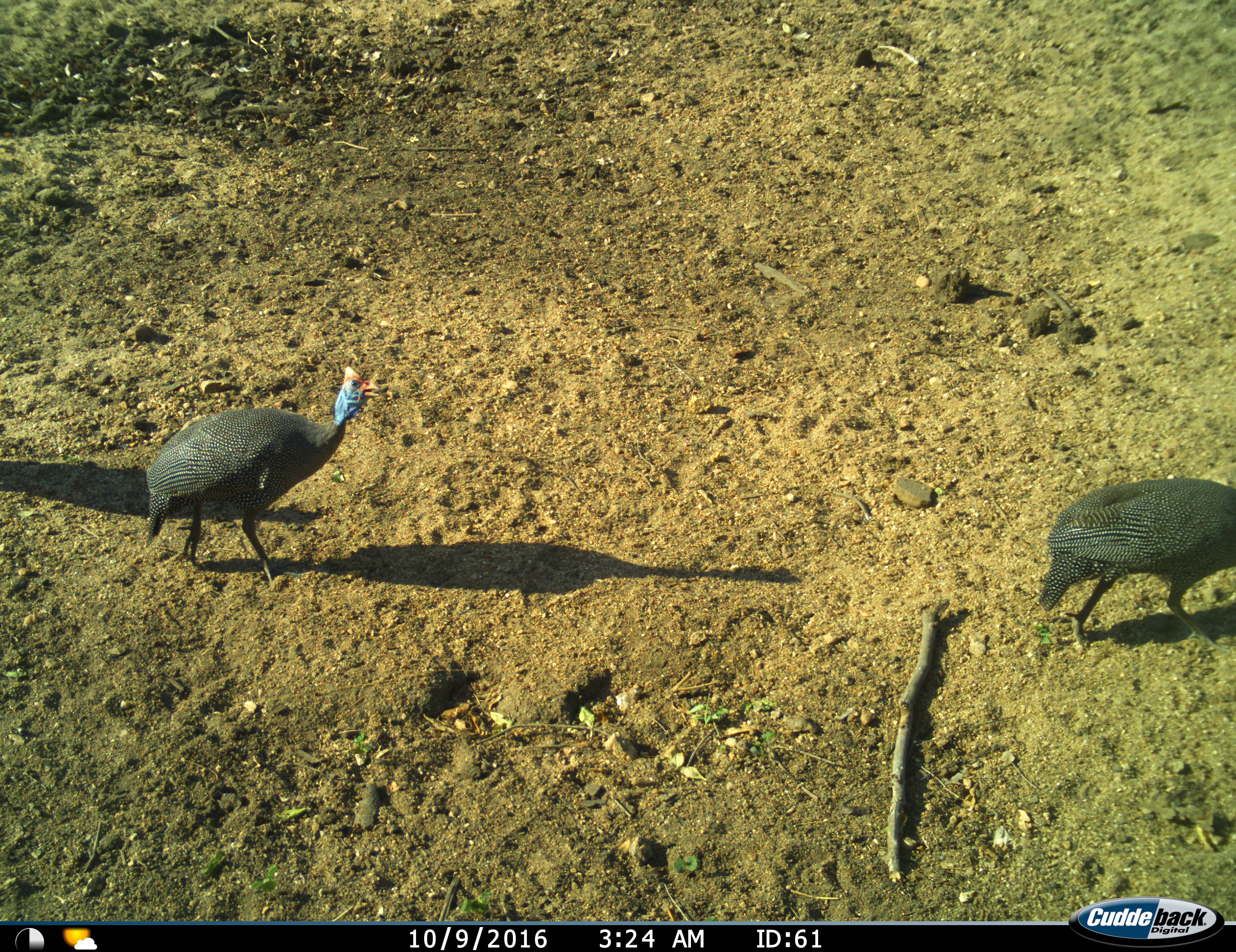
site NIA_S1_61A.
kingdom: Animalia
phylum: Chordata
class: Aves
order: Galliformes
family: Numididae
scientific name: Numididae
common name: guineafowl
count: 2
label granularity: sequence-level